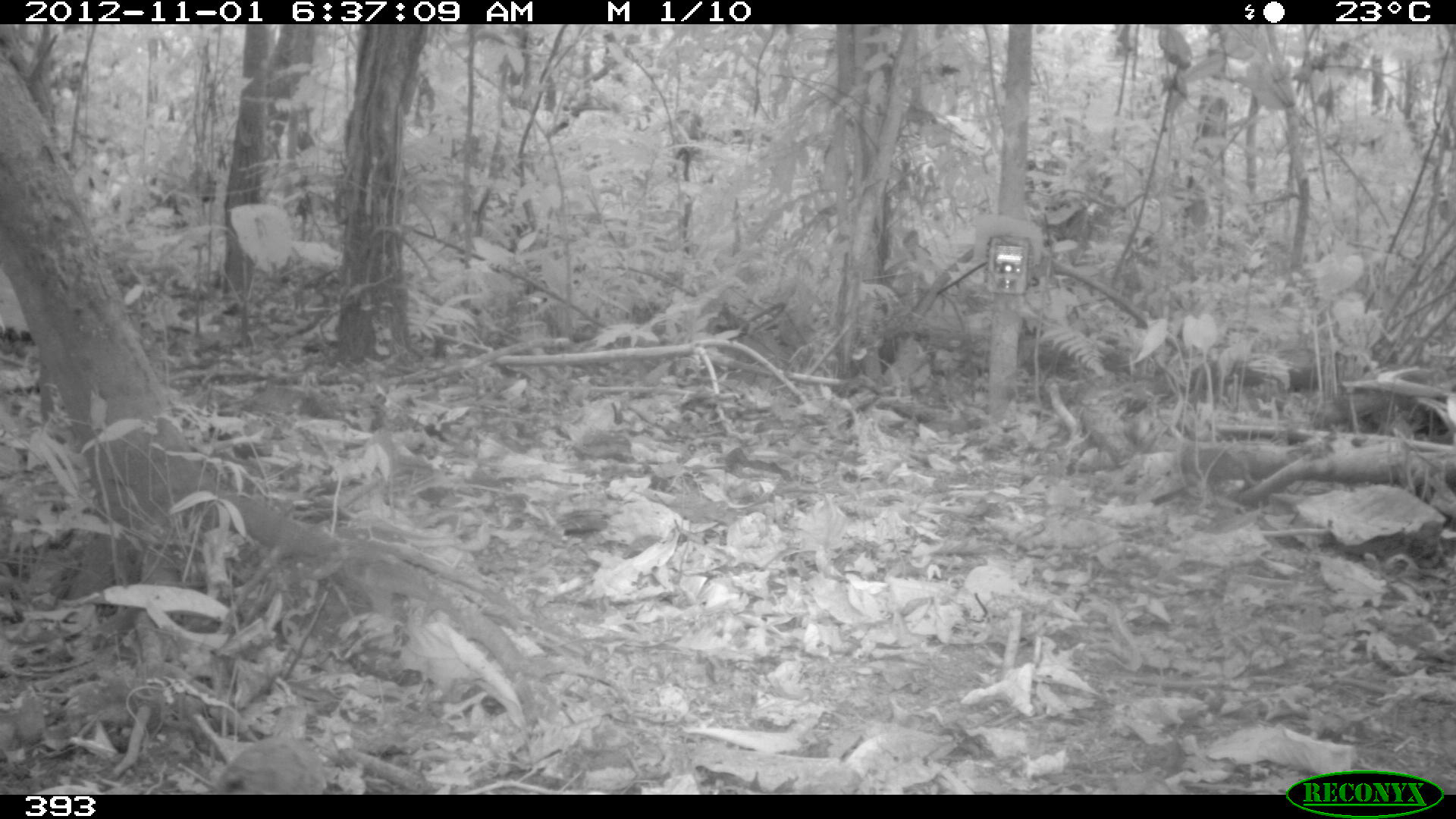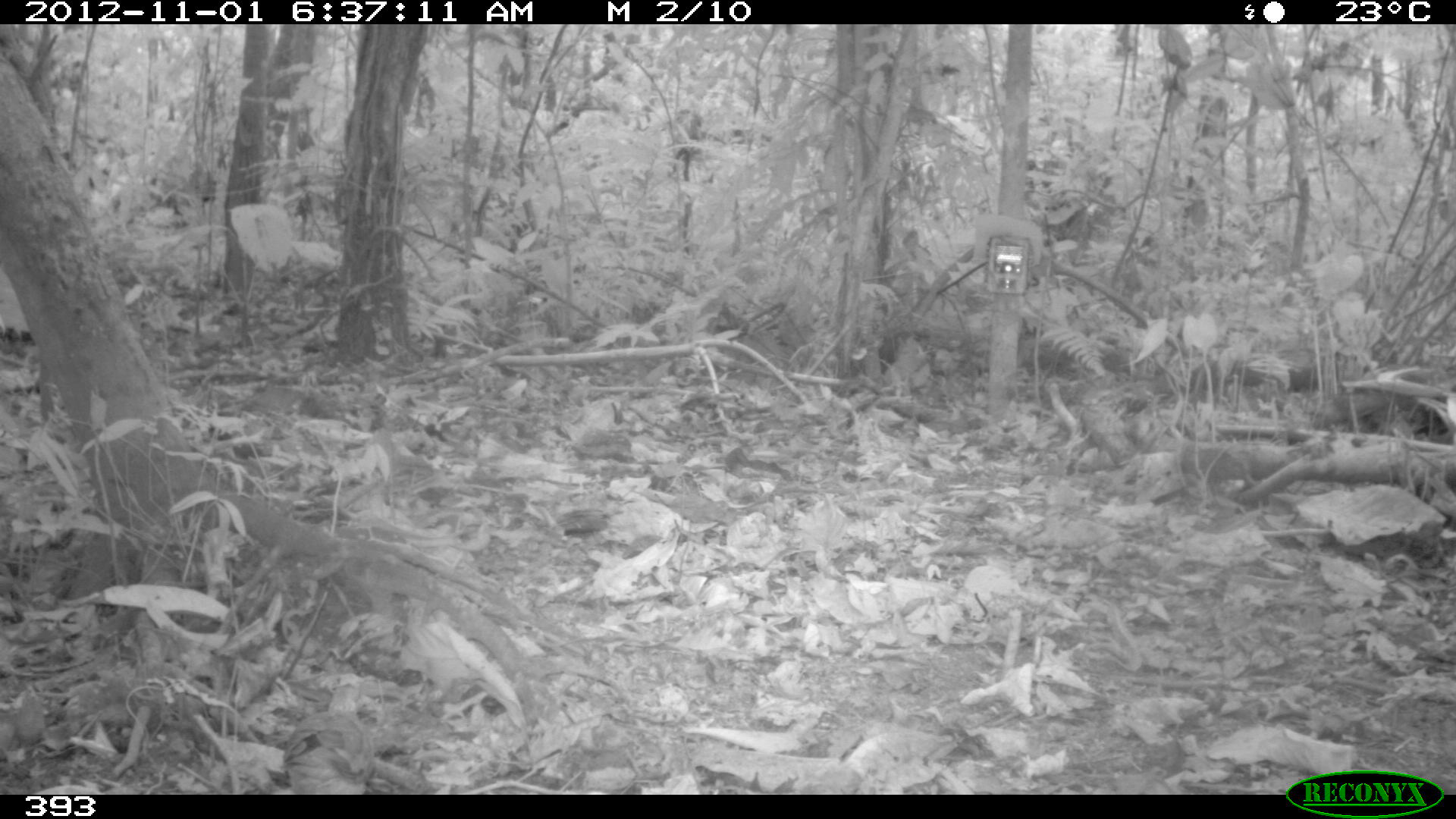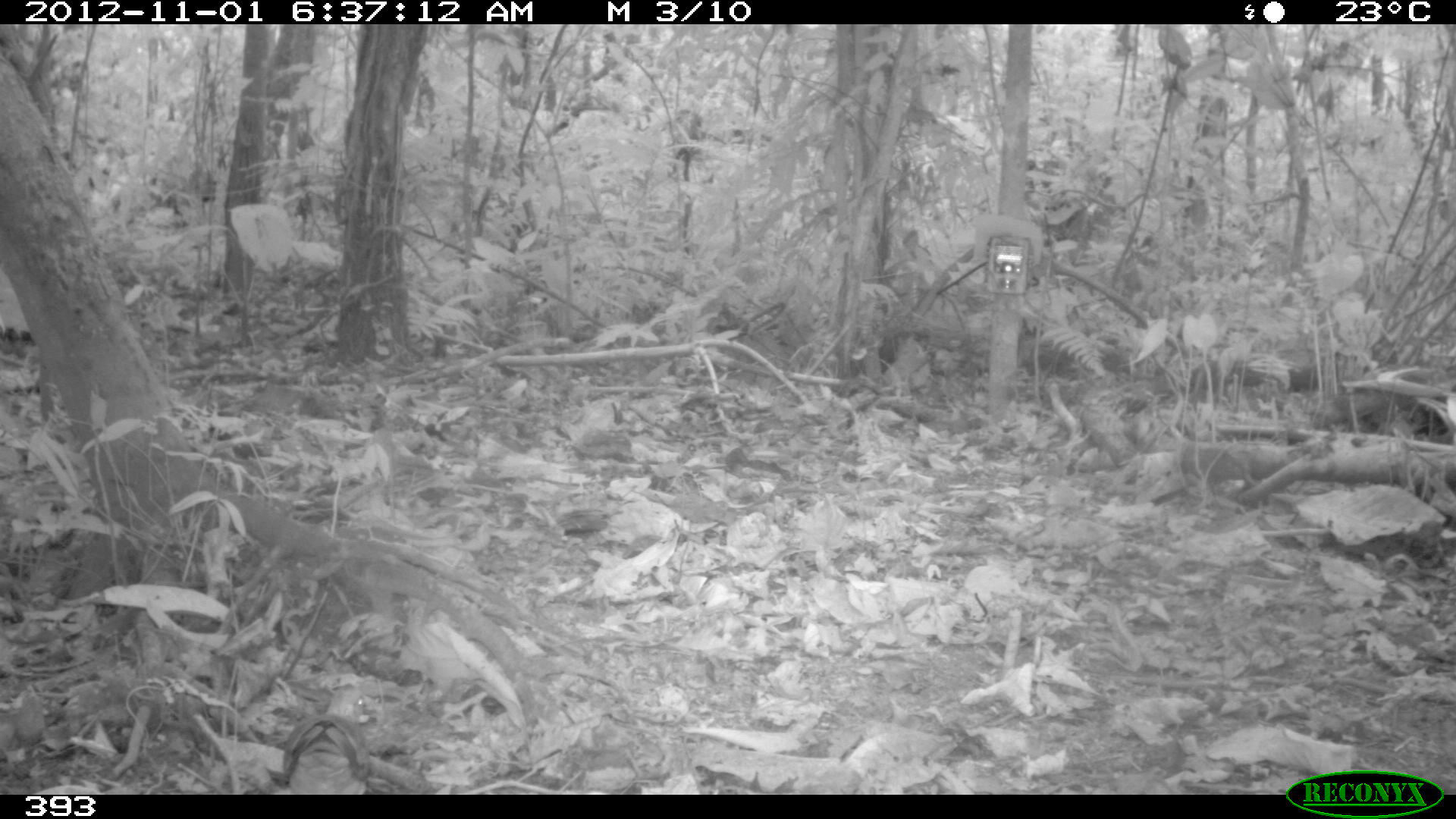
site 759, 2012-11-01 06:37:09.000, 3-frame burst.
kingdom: Animalia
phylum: Chordata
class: Aves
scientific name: Aves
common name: bird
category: unknown bird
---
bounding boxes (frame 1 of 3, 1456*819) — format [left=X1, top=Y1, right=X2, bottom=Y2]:
unknown bird: [left=215, top=704, right=327, bottom=794]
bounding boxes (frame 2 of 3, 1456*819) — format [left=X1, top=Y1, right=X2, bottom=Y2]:
unknown bird: [left=284, top=671, right=373, bottom=794]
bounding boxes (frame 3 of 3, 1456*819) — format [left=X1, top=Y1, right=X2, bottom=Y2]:
unknown bird: [left=283, top=682, right=371, bottom=795]